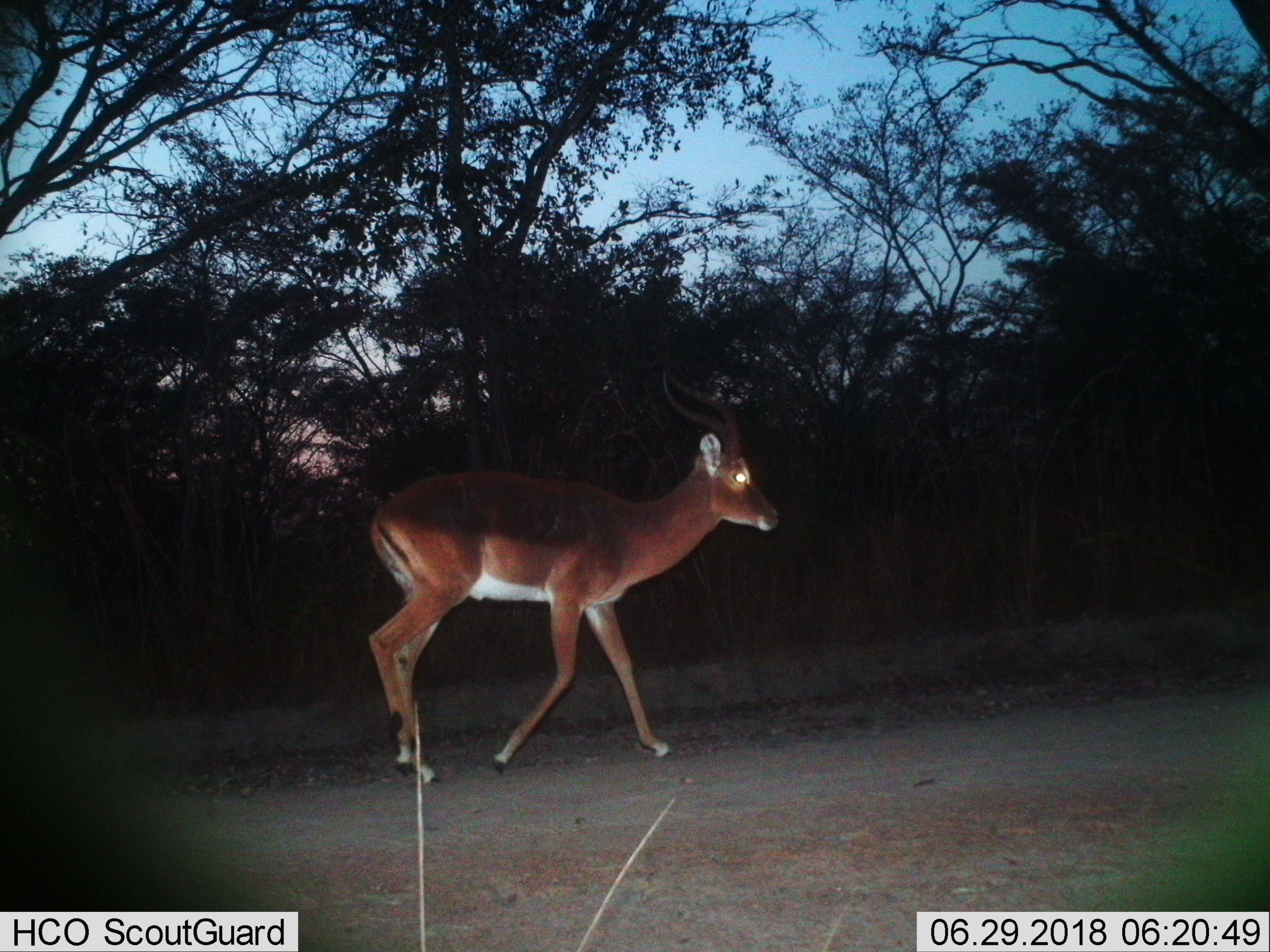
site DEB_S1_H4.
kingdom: Animalia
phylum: Chordata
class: Mammalia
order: Artiodactyla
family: Bovidae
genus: Aepyceros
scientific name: Aepyceros melampus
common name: impala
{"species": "impala (Aepyceros melampus)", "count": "1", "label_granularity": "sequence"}